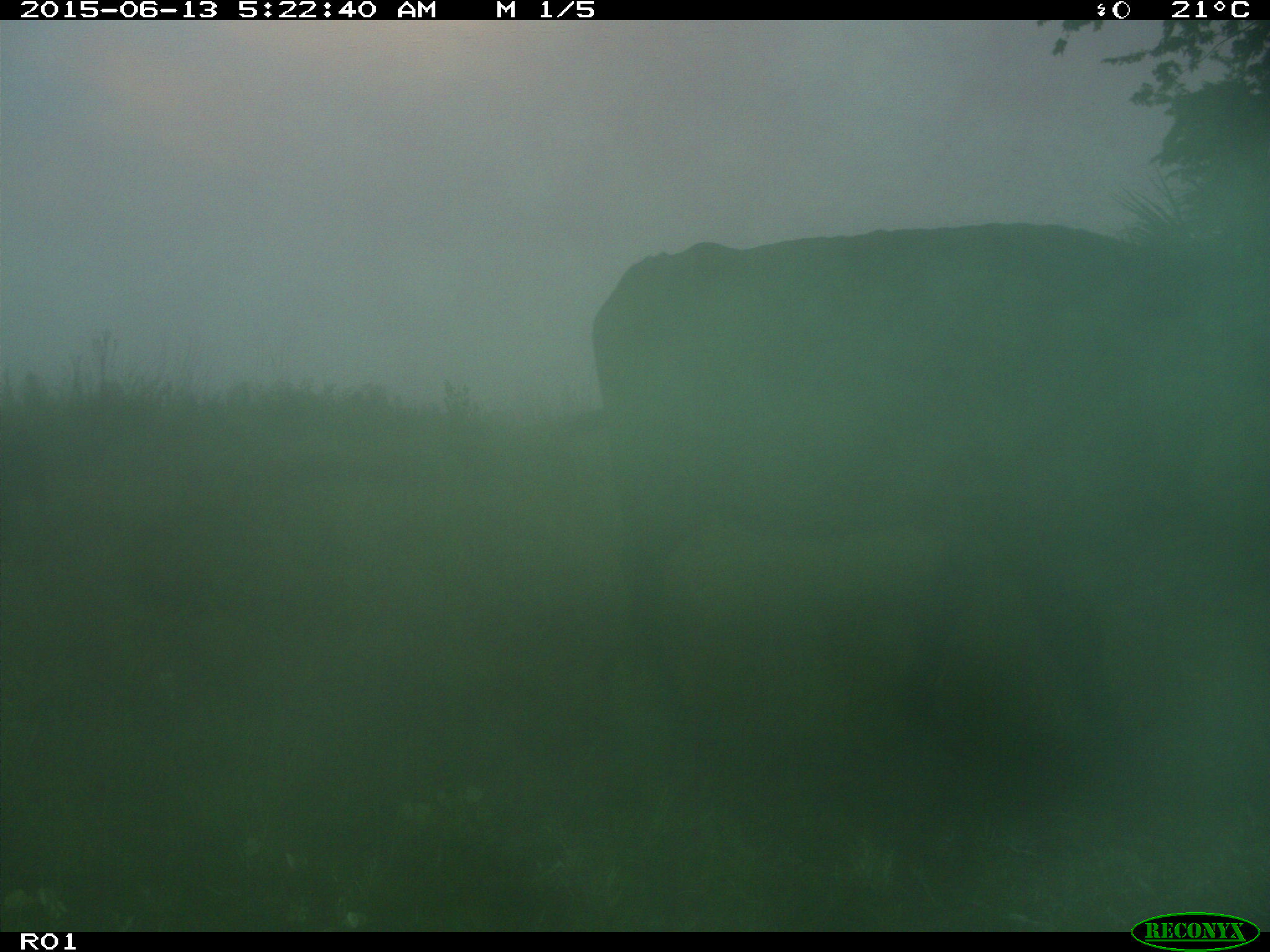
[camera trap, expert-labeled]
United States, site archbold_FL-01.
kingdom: Animalia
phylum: Chordata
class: Mammalia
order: Artiodactyla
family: Bovidae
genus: Bos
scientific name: Bos taurus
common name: domestic cow